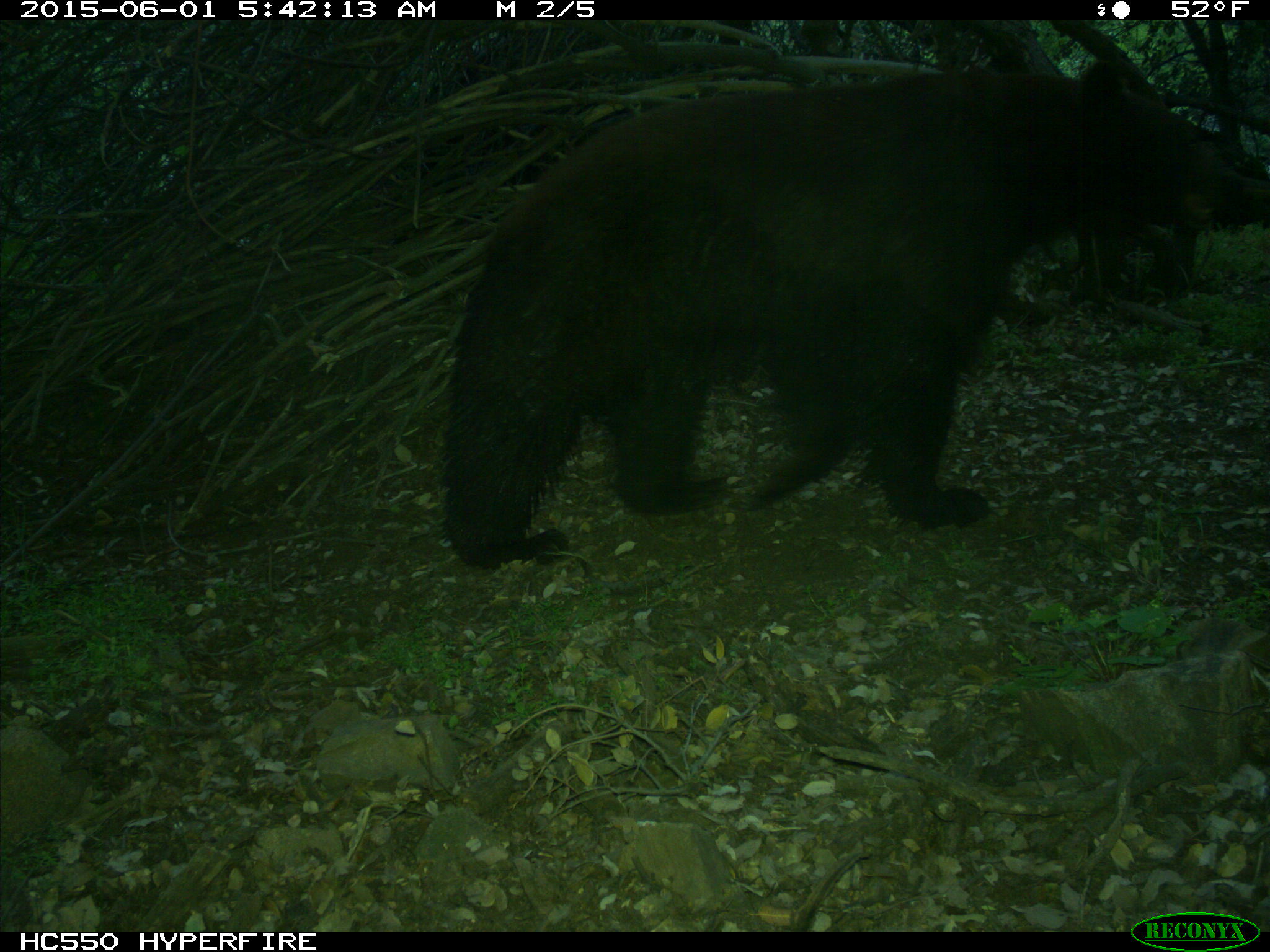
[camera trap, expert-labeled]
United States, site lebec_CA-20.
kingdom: Animalia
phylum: Chordata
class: Mammalia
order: Carnivora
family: Ursidae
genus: Ursus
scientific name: Ursus americanus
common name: american black bear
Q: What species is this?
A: Ursus americanus (american black bear).